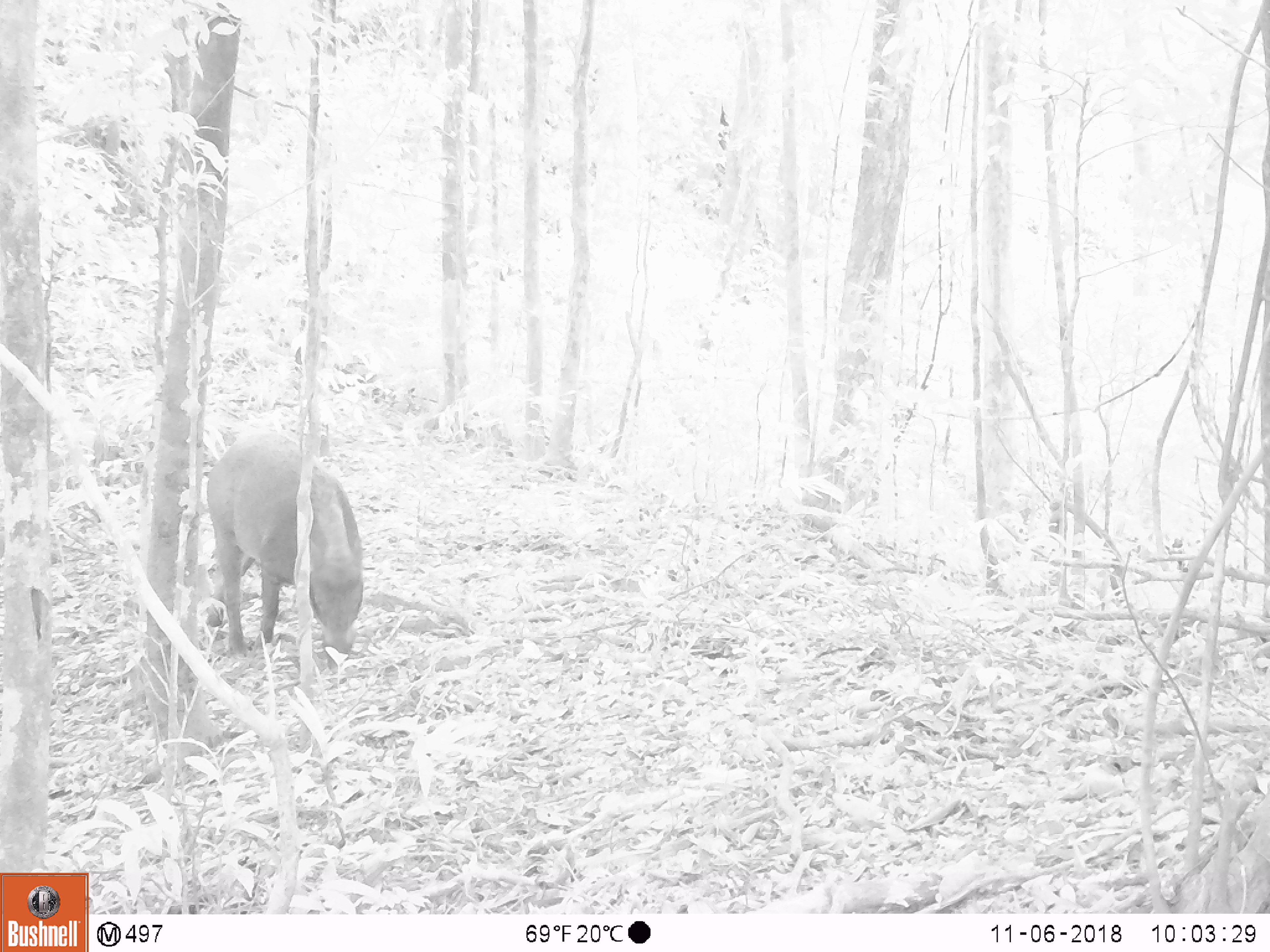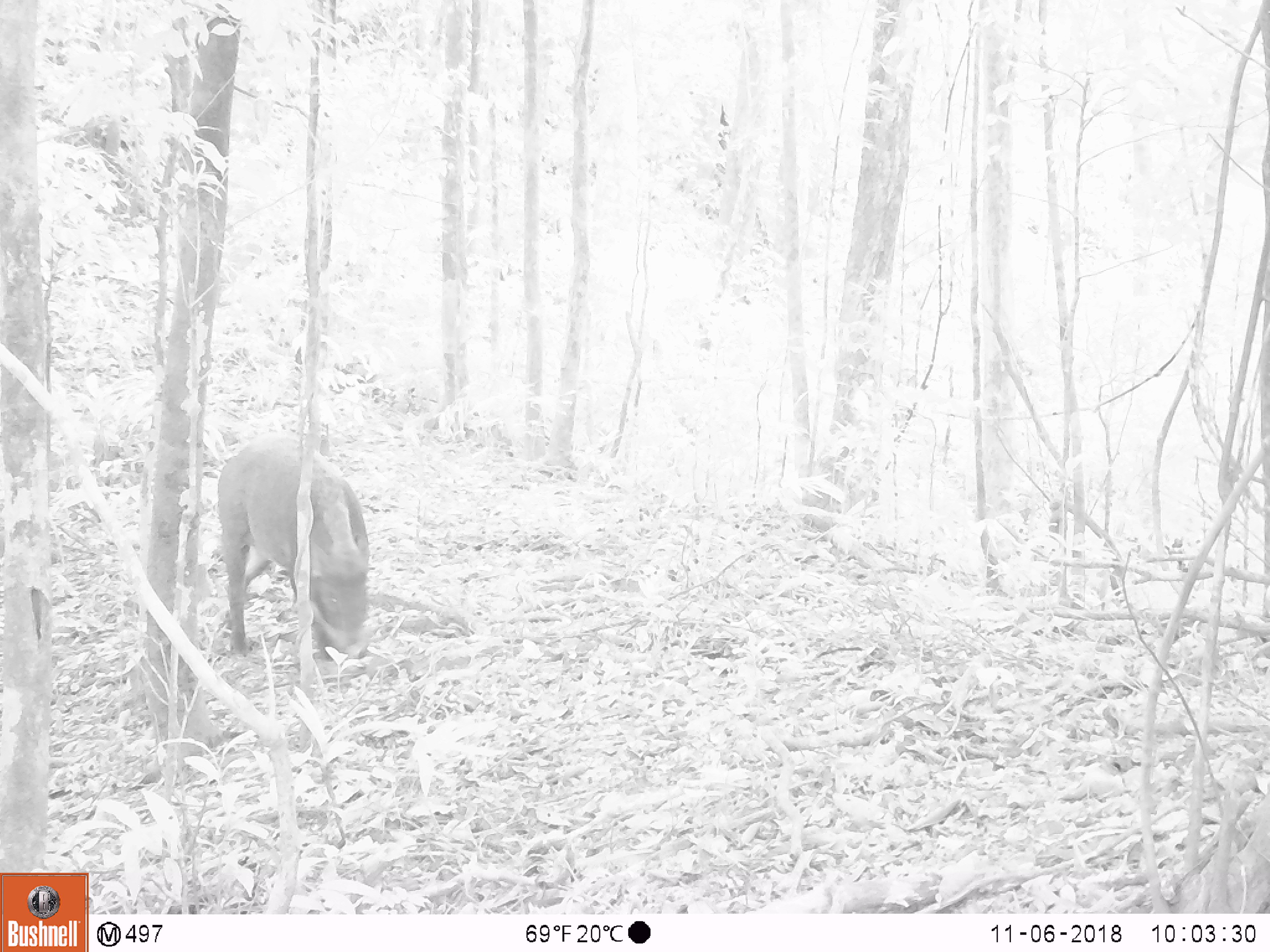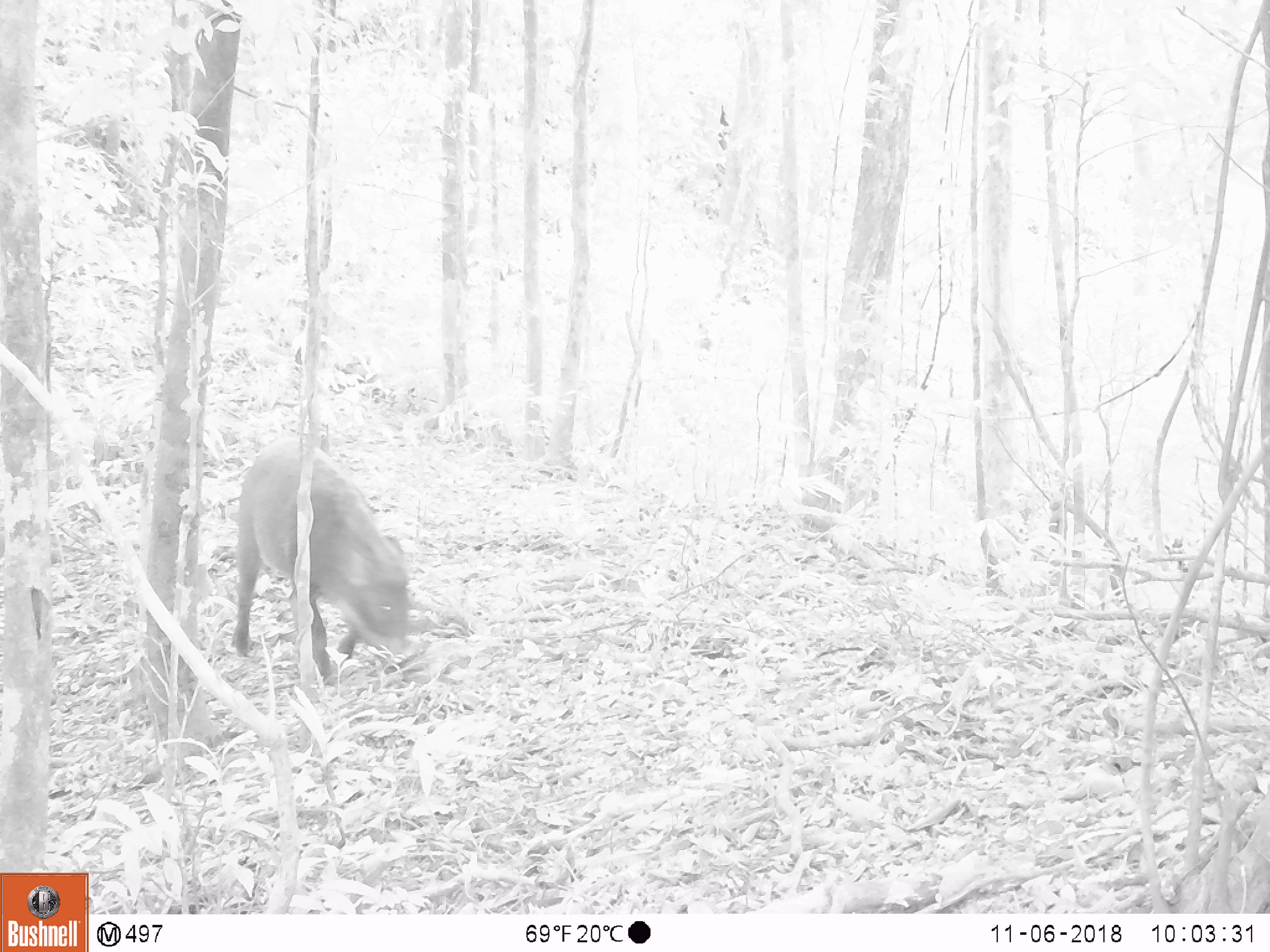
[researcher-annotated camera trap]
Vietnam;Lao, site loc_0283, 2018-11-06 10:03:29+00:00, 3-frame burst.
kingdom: Animalia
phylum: Chordata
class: Mammalia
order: Artiodactyla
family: Suidae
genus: Sus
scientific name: Sus scrofa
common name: eurasian wild pig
Eurasian wild pig (Sus scrofa). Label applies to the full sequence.